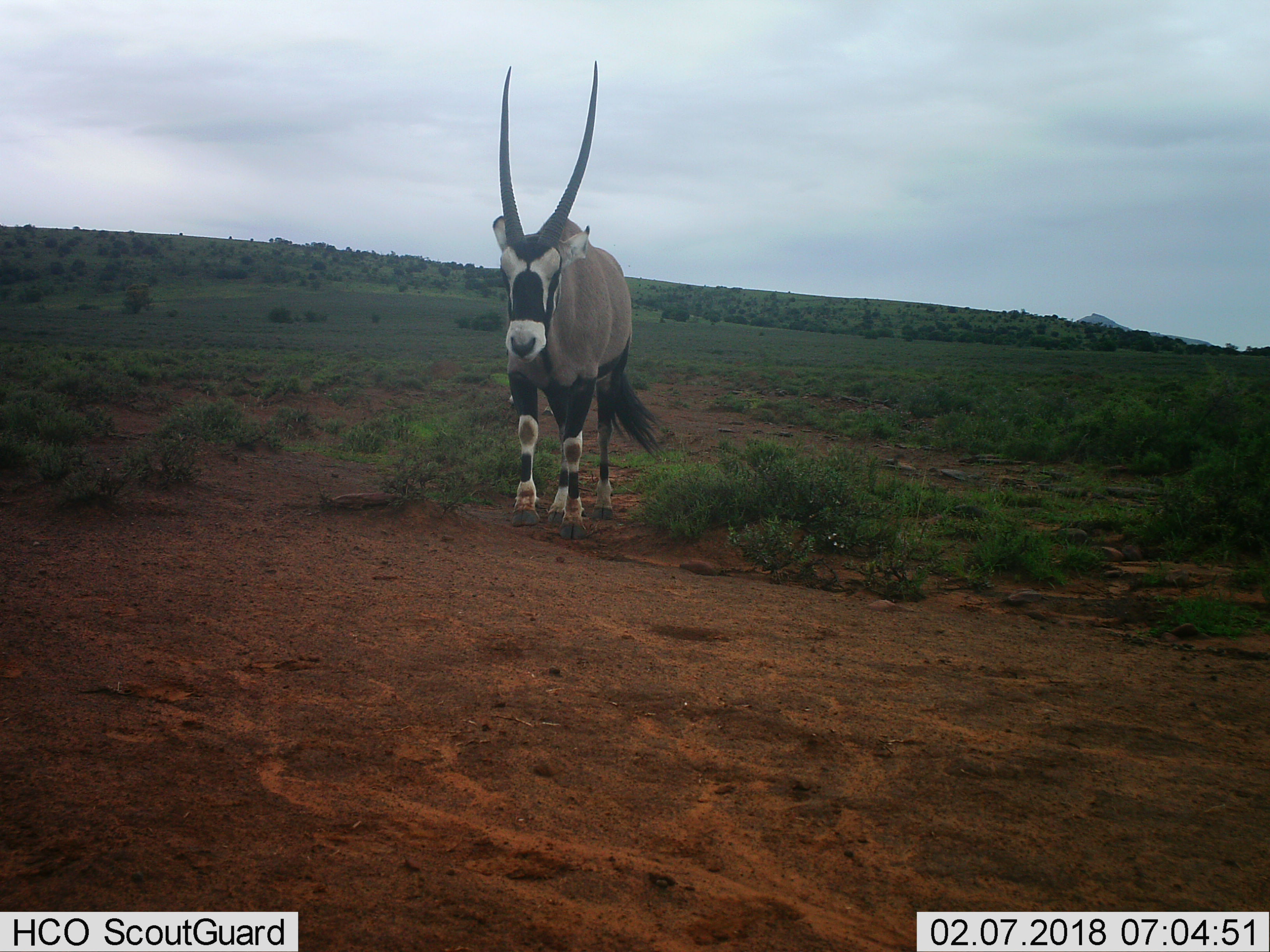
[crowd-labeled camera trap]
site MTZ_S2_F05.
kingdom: Animalia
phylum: Chordata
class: Mammalia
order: Artiodactyla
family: Bovidae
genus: Oryx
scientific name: Oryx gazella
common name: gemsbok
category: oryx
Oryx (gemsbok) (Oryx gazella), count 1. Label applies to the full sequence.